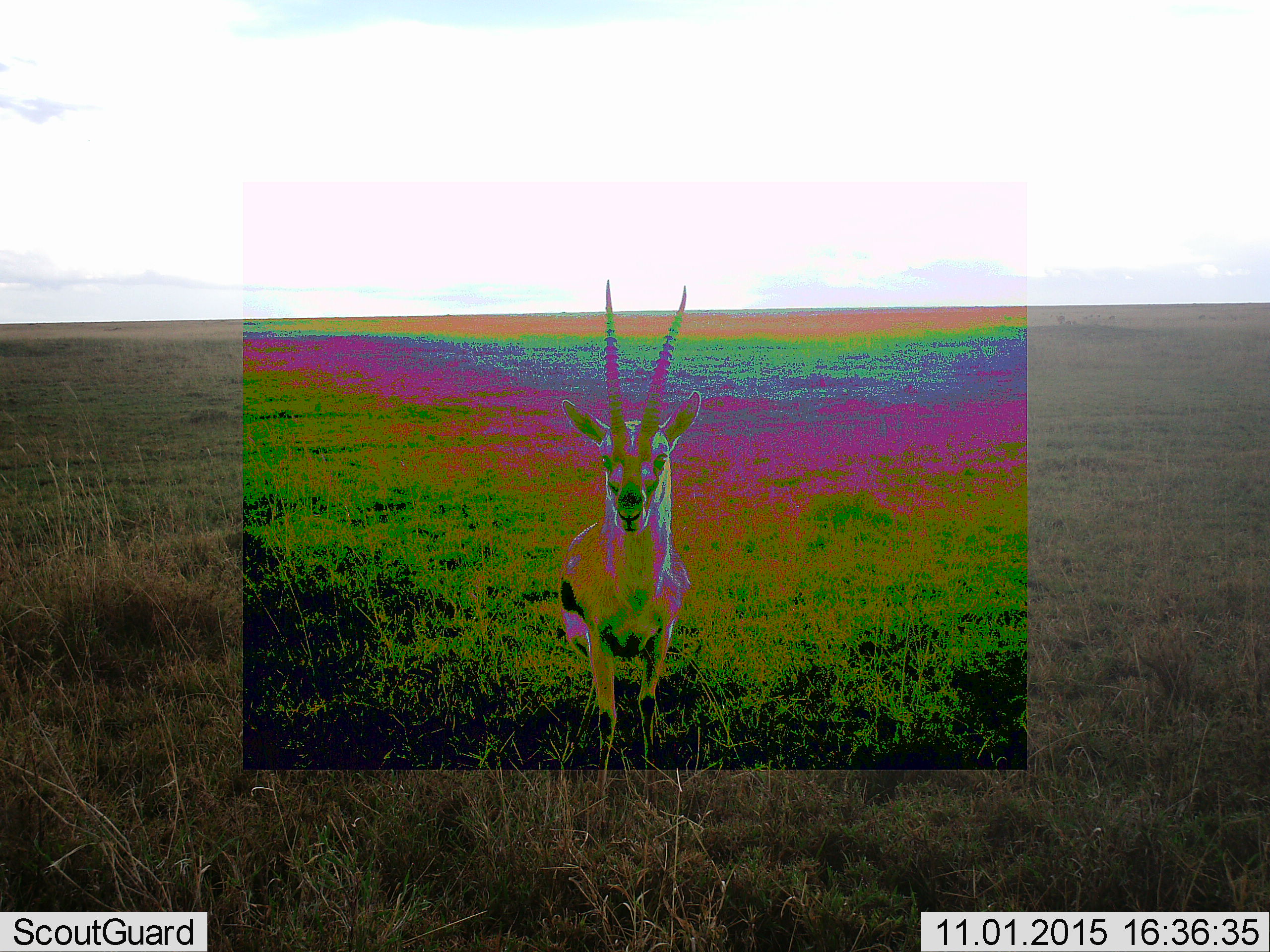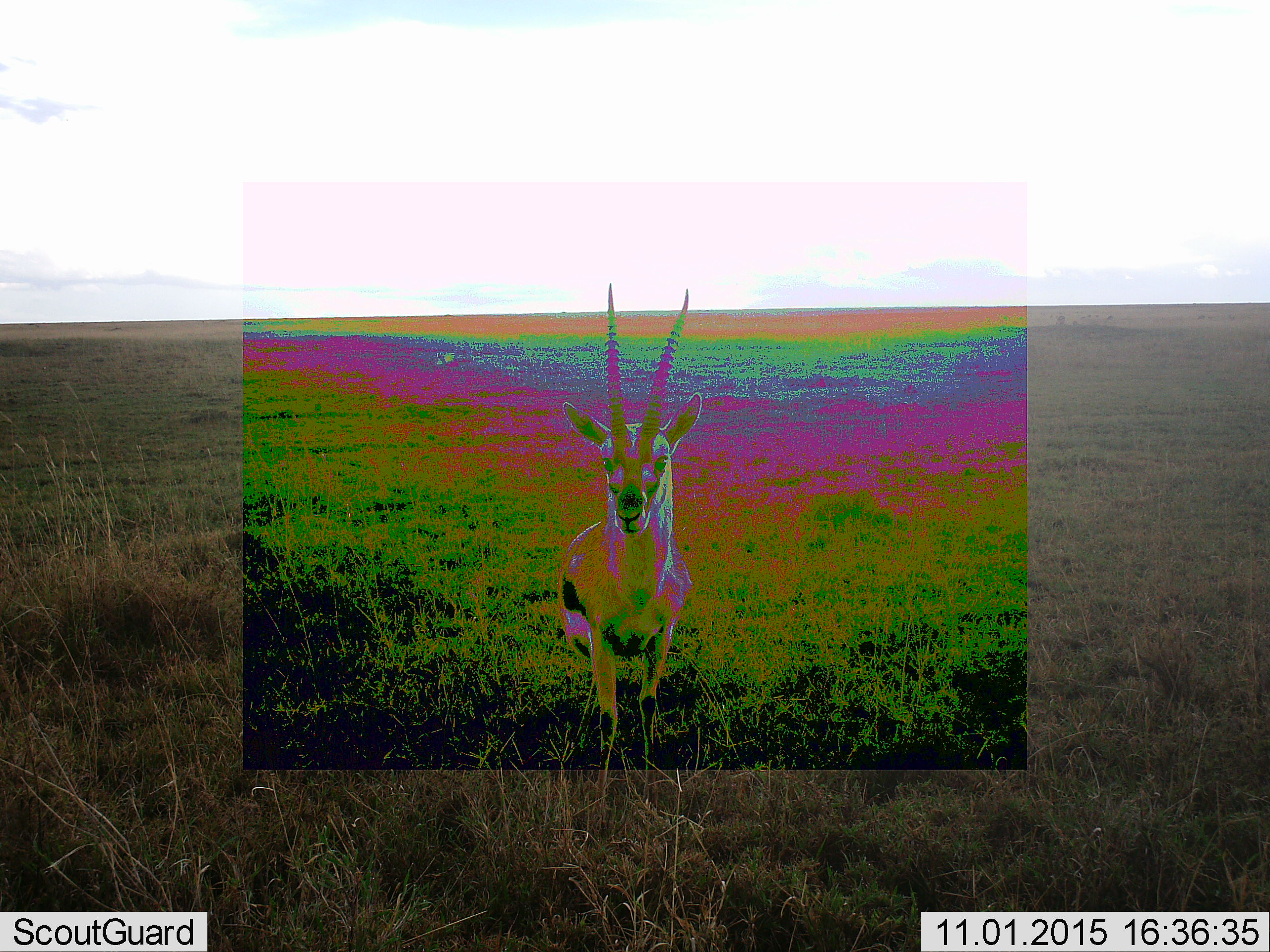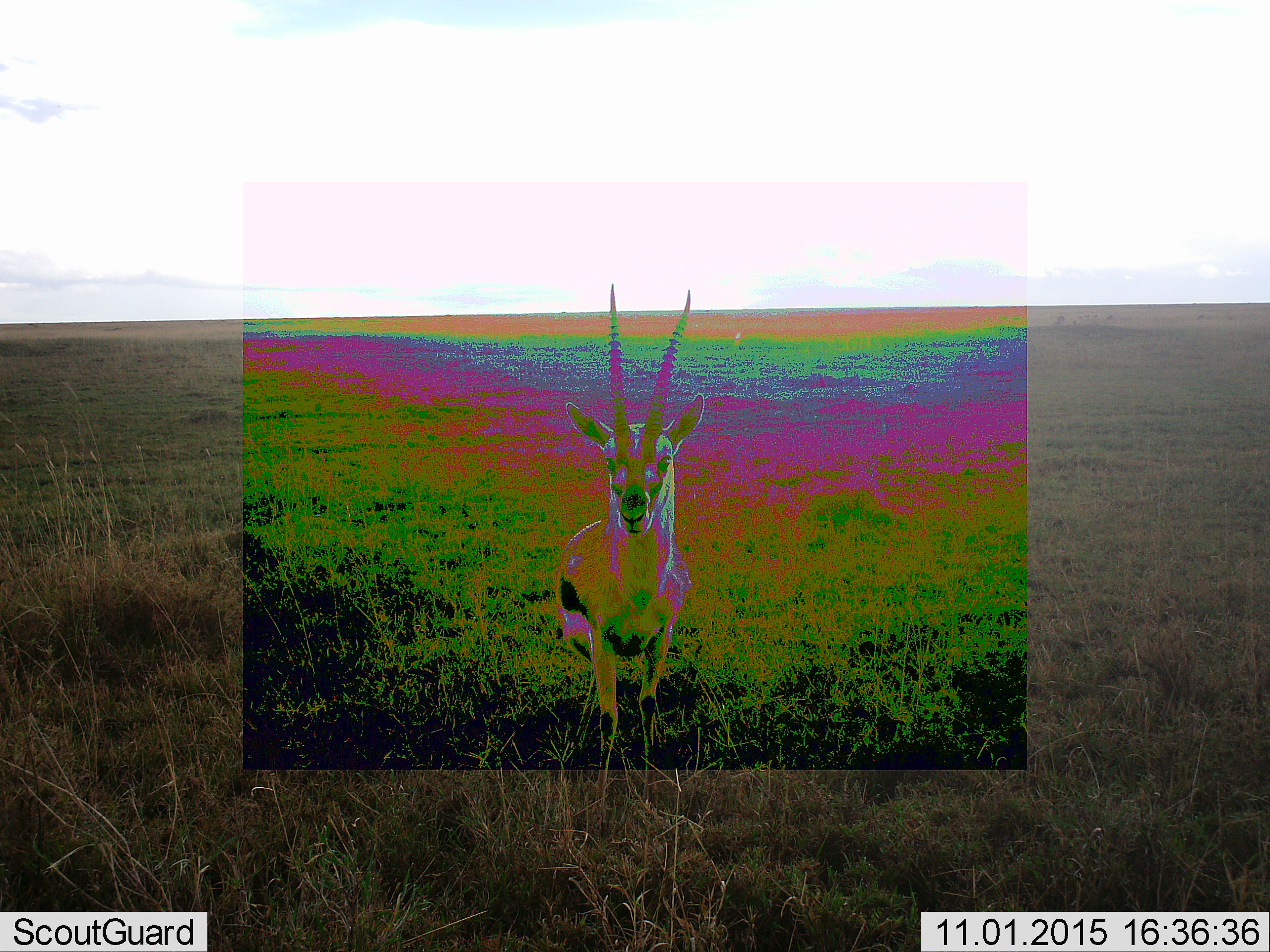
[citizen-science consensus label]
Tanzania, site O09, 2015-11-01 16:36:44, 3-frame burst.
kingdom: Animalia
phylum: Chordata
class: Mammalia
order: Artiodactyla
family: Bovidae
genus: Eudorcas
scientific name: Eudorcas thomsonii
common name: thomson's gazelle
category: gazellethomsons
Gazellethomsons (thomson's gazelle) (Eudorcas thomsonii), count 1. Behavior (volunteer vote fractions): standing 100%, resting 0%, moving 0%, interacting 0%. Young present (vote fraction): 0%. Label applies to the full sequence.